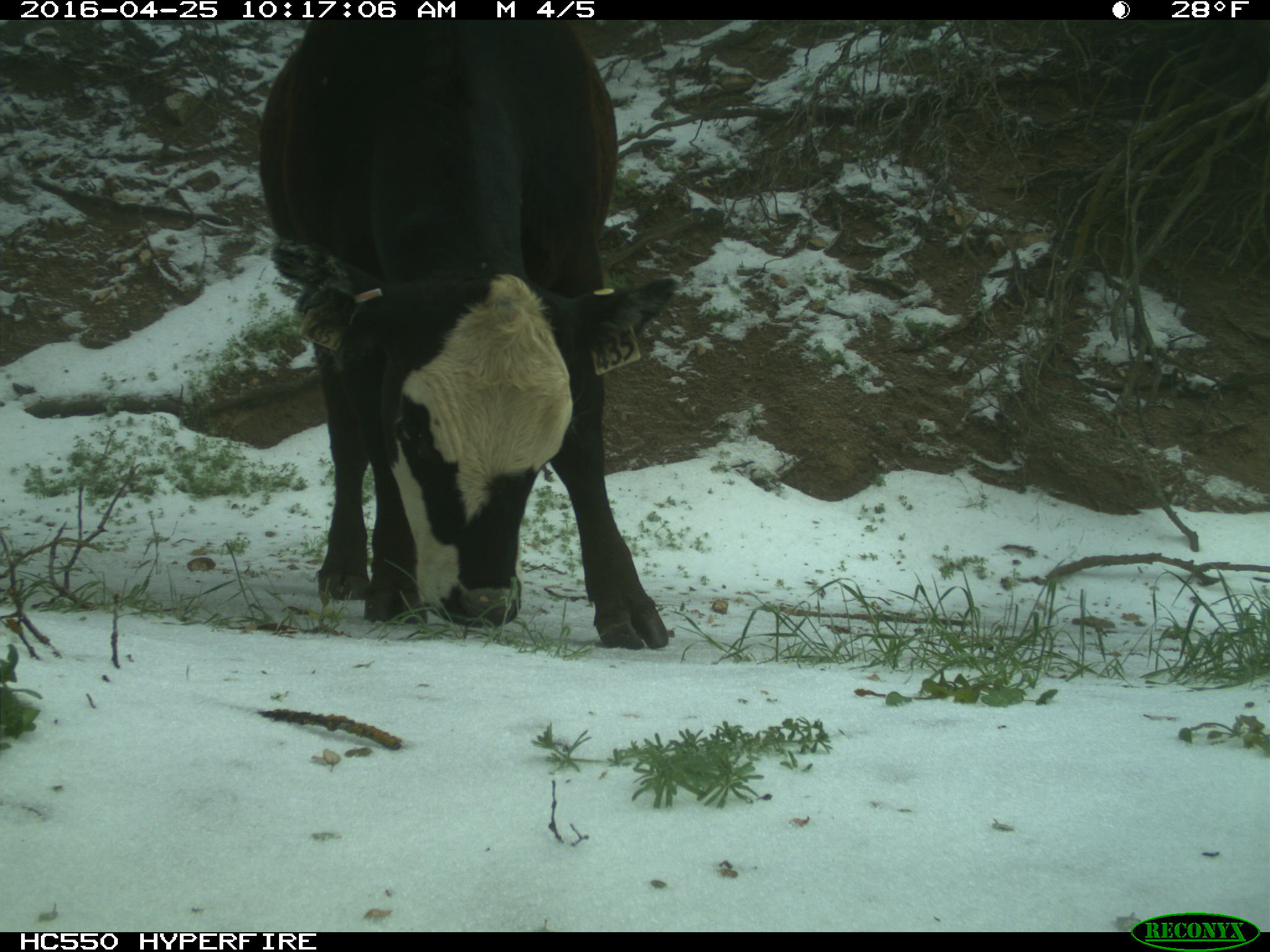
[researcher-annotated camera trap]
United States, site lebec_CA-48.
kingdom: Animalia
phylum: Chordata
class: Mammalia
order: Artiodactyla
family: Bovidae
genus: Bos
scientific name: Bos taurus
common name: domestic cow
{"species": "Bos taurus (domestic cow)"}